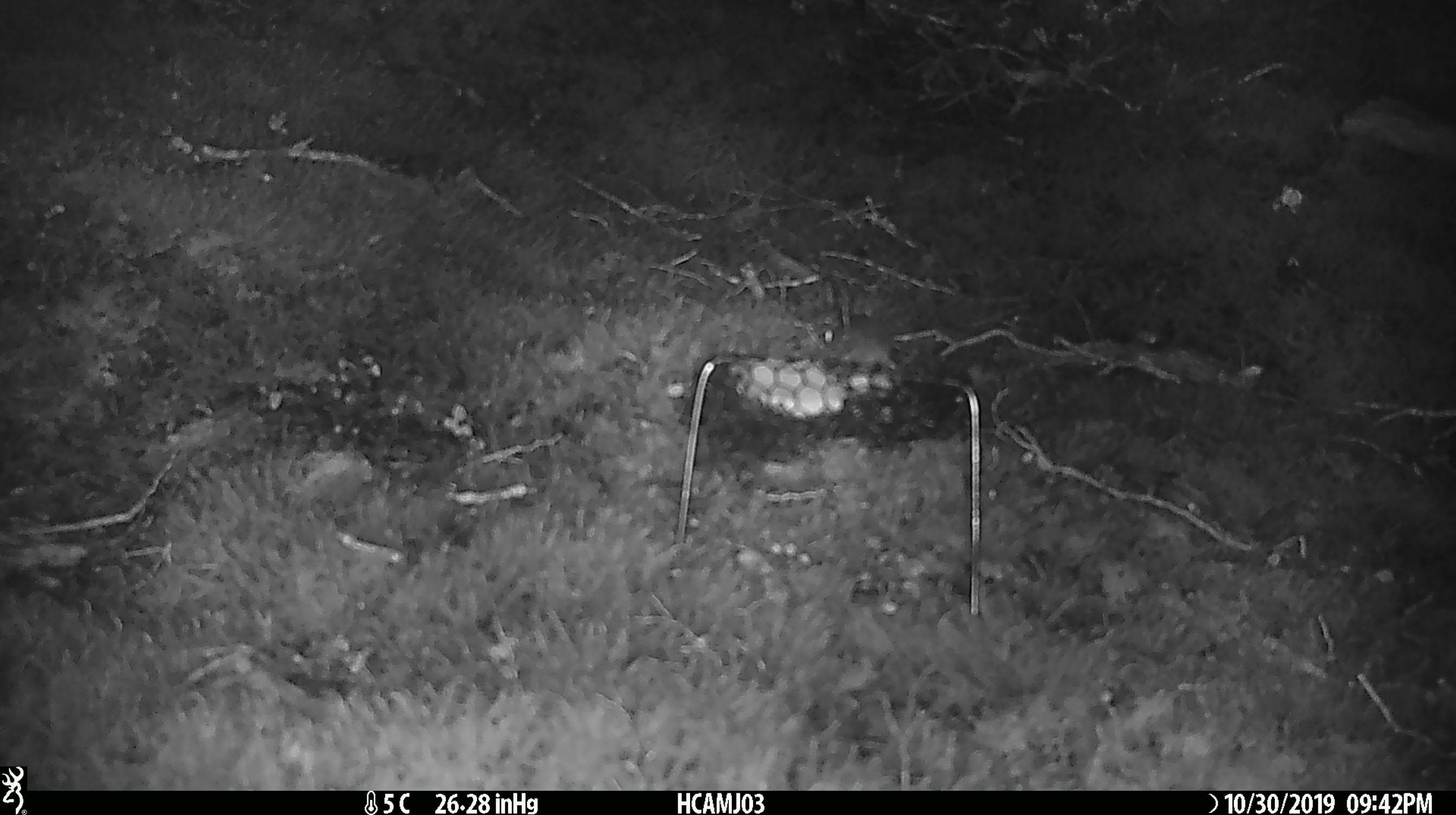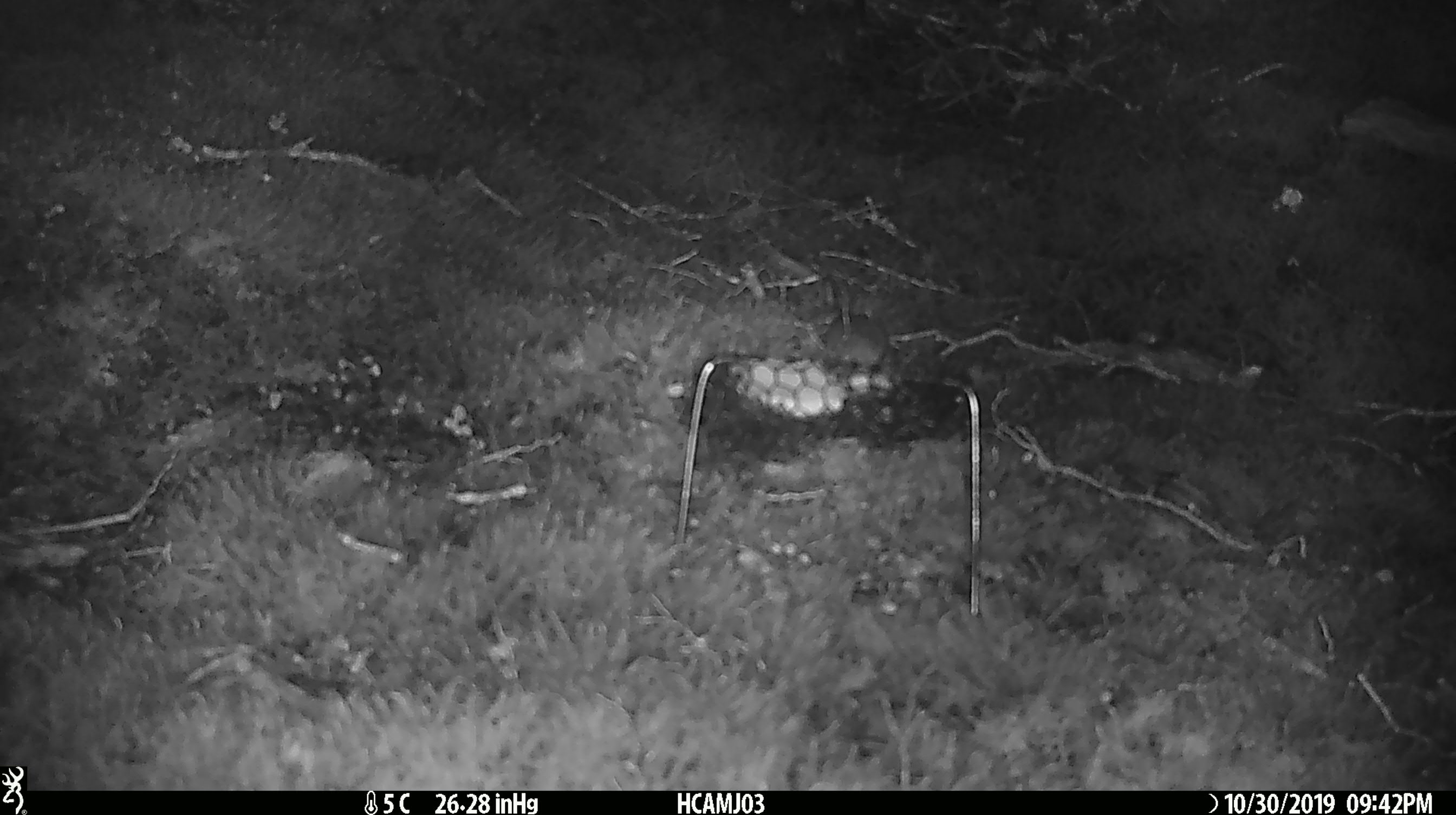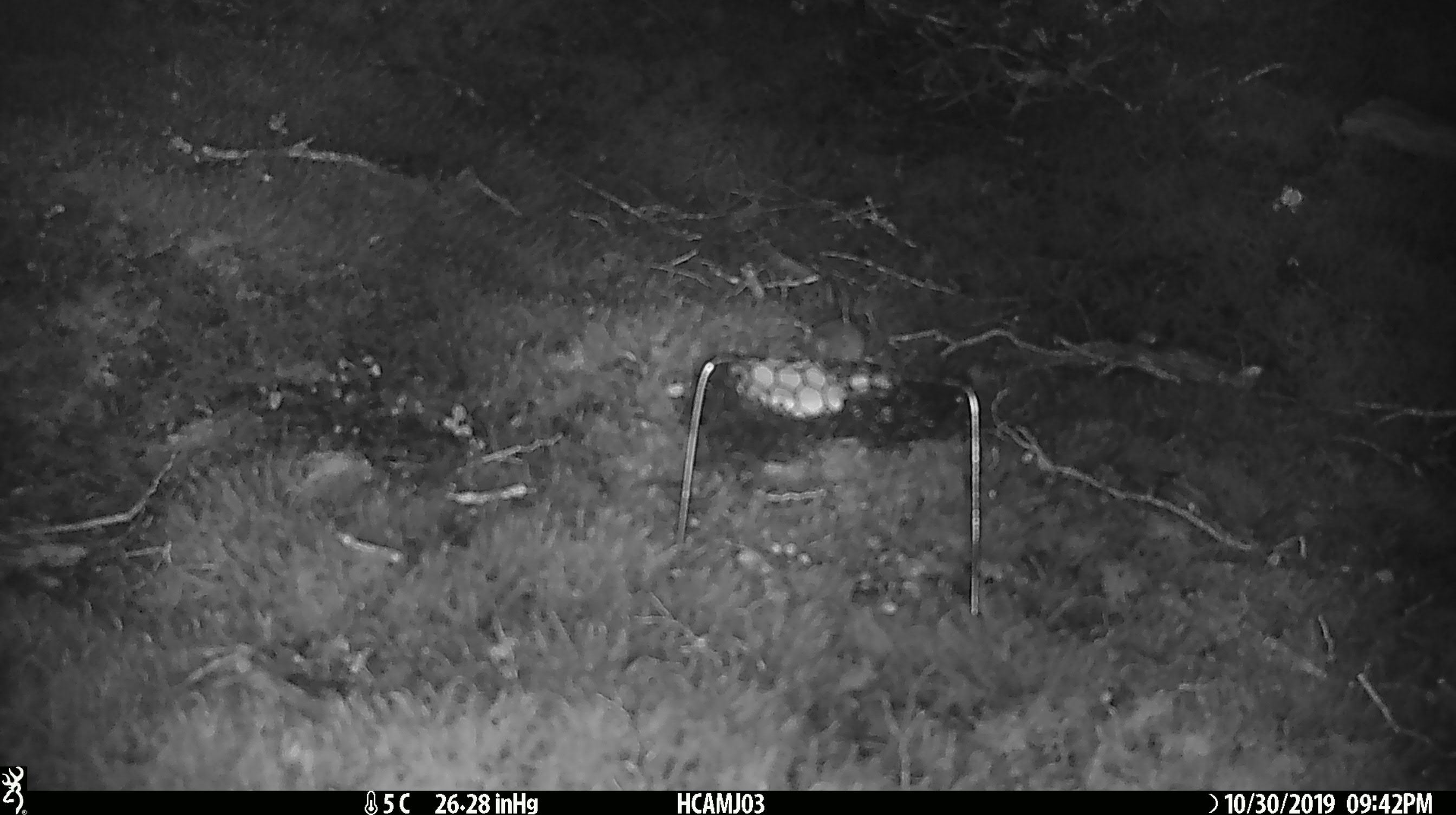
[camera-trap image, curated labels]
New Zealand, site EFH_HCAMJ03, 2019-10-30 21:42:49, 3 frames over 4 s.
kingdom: Animalia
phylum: Chordata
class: Mammalia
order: Rodentia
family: Muridae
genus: Mus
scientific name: Mus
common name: mouse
Mouse (Mus).